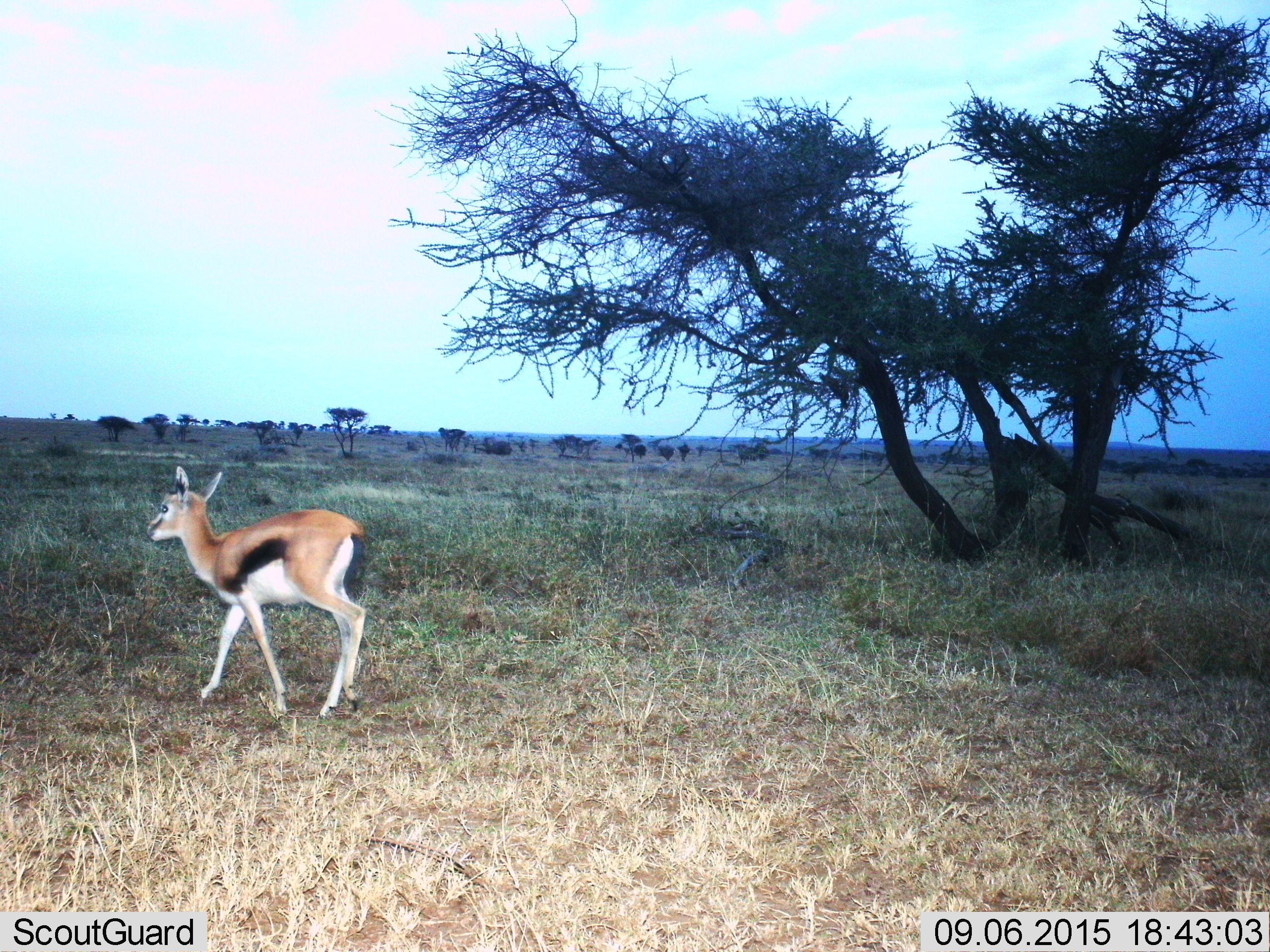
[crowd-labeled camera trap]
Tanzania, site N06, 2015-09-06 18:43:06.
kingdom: Animalia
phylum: Chordata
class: Mammalia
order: Artiodactyla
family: Bovidae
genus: Eudorcas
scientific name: Eudorcas thomsonii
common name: thomson's gazelle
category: gazellethomsons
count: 1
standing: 25%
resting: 0%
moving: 75%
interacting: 0%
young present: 25%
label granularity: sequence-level